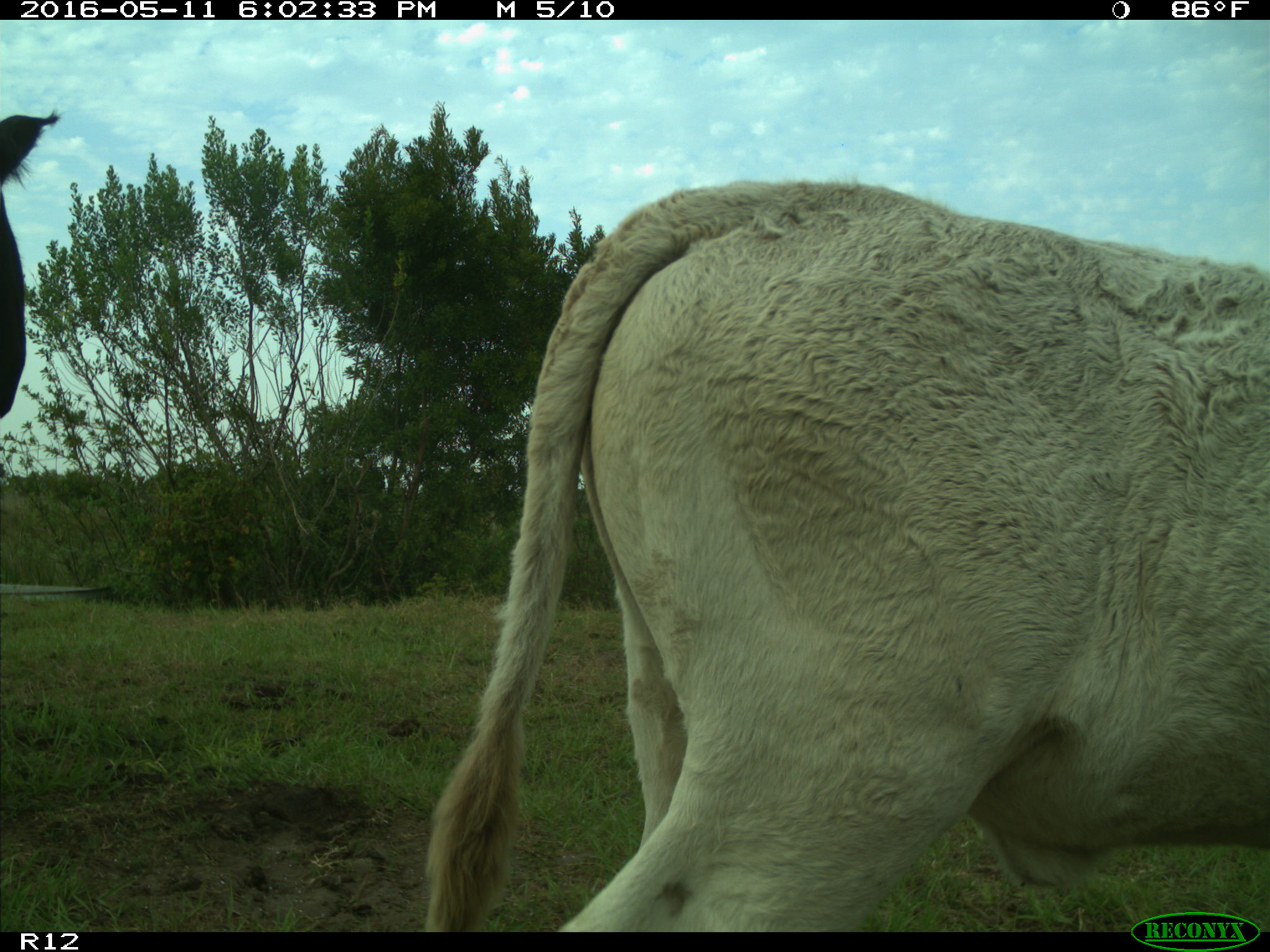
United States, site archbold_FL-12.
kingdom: Animalia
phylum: Chordata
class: Mammalia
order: Artiodactyla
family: Bovidae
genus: Bos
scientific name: Bos taurus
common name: domestic cow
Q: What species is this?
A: Bos taurus (domestic cow).